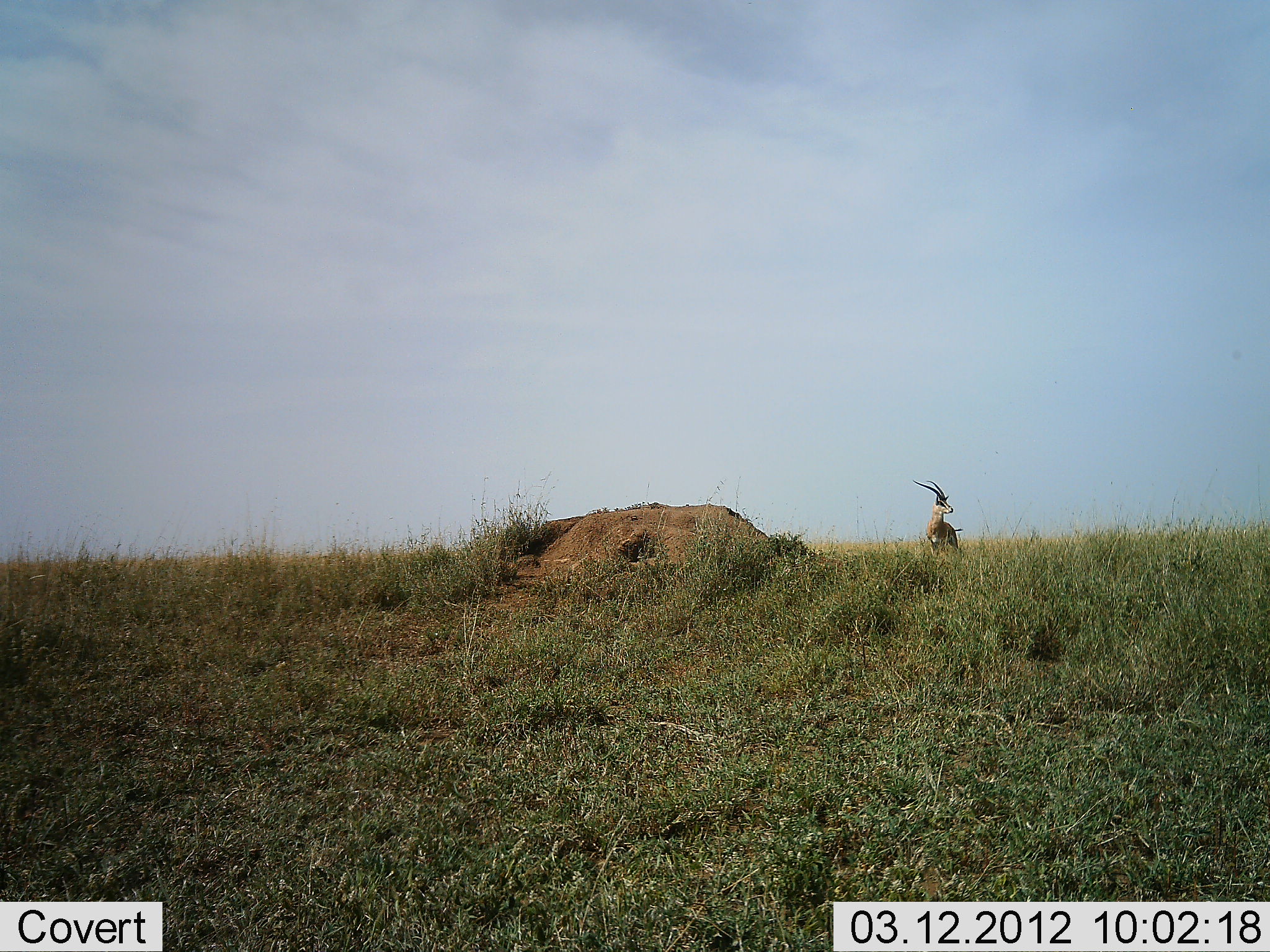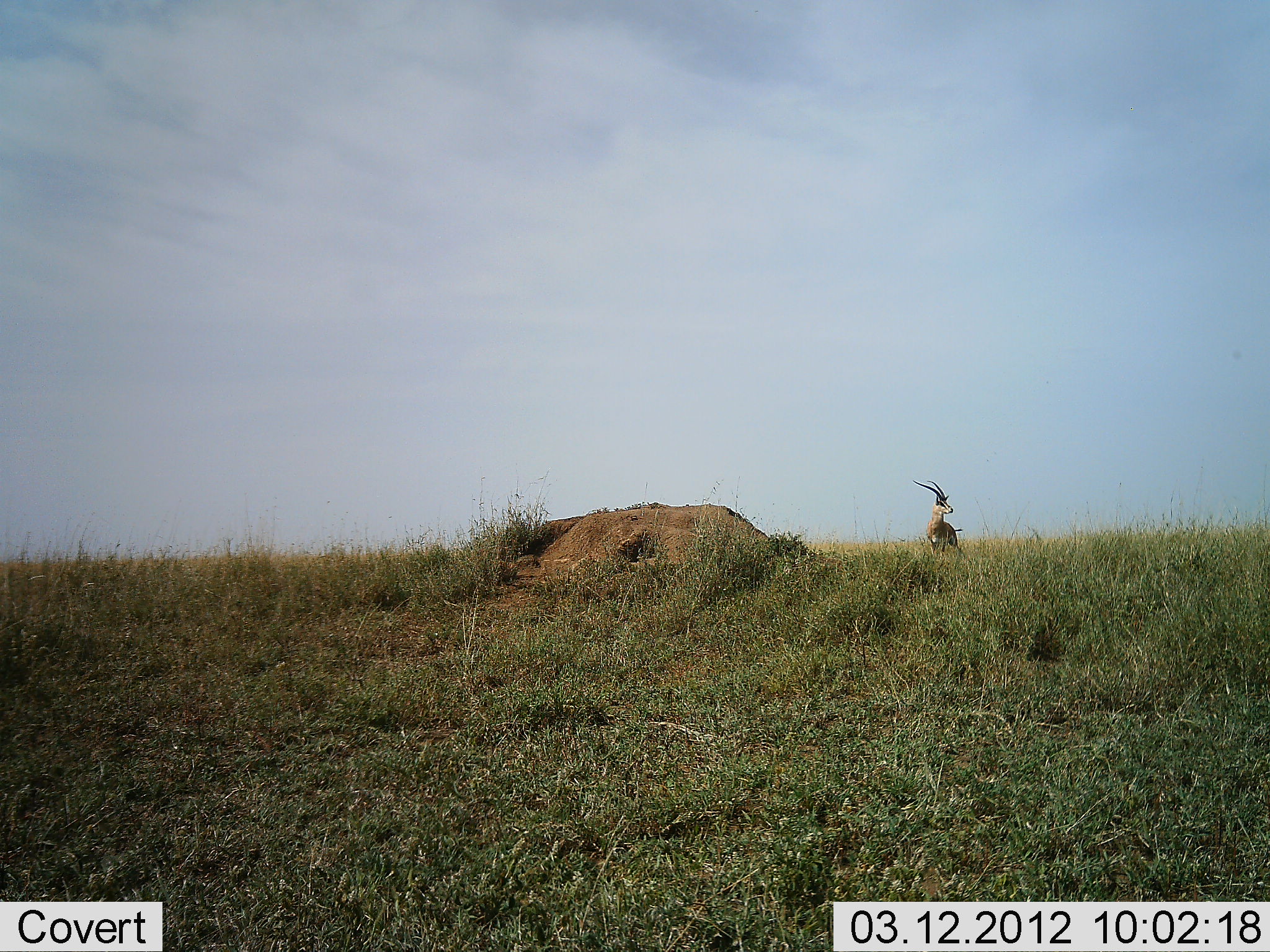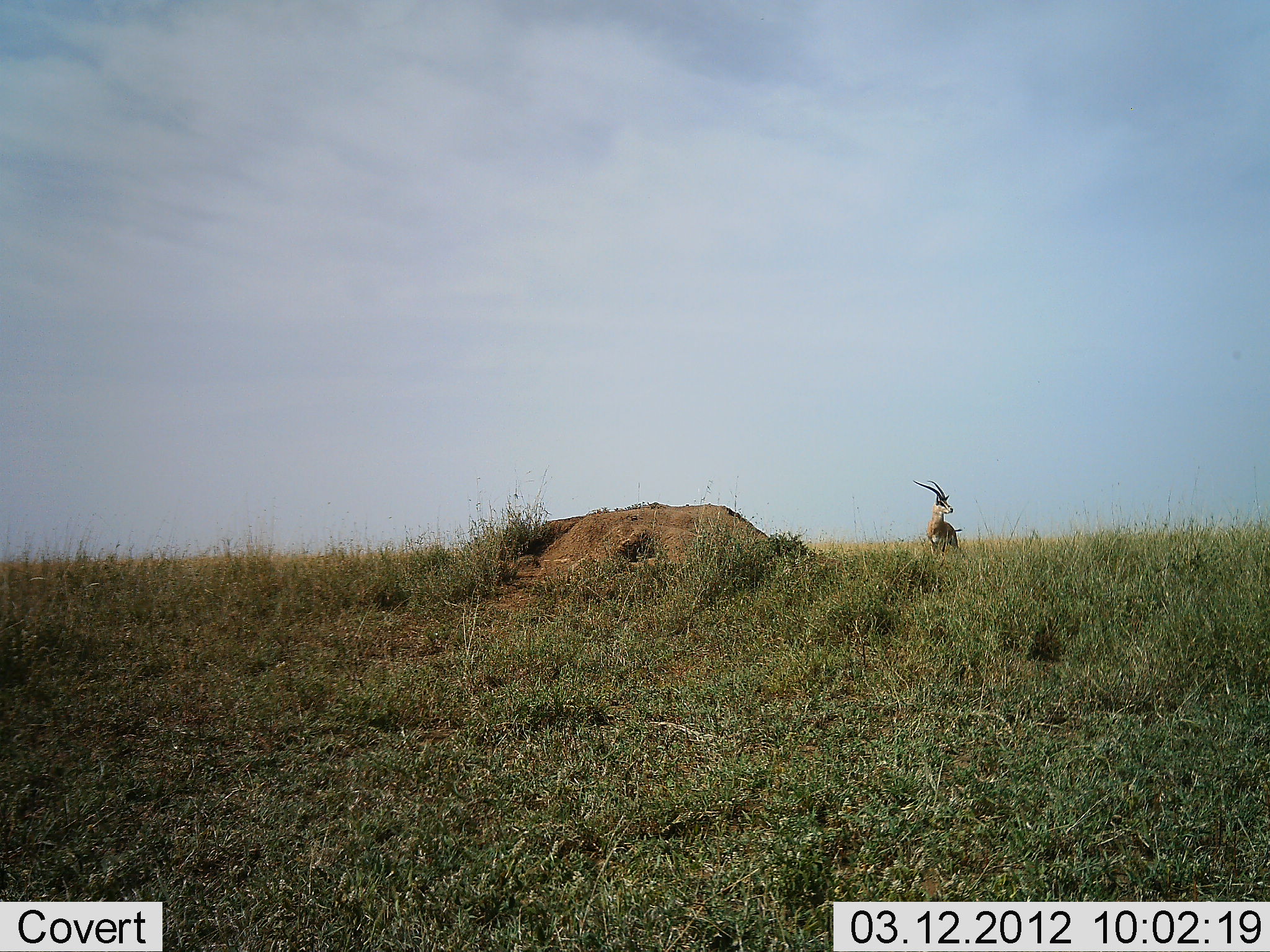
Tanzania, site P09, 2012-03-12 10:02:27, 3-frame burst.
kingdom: Animalia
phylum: Chordata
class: Mammalia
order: Artiodactyla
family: Bovidae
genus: Nanger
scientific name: Nanger granti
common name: grant's gazelle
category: gazellegrants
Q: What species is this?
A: Gazellegrants (grant's gazelle) (Nanger granti).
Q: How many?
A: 1.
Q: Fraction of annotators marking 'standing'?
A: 100%.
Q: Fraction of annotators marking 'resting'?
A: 0%.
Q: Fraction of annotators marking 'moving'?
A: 0%.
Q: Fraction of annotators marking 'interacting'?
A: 0%.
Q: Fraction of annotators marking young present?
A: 0%.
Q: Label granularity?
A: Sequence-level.